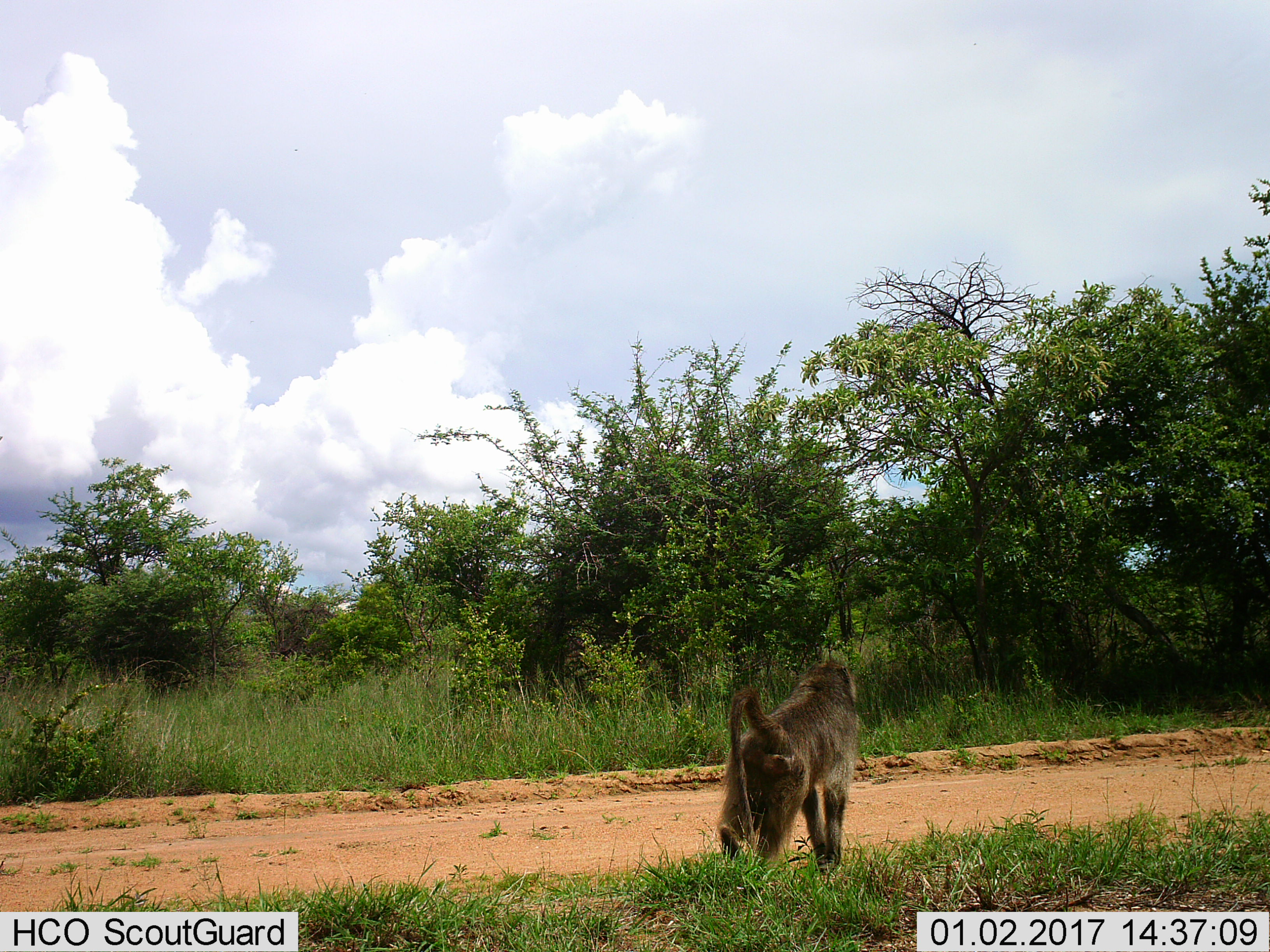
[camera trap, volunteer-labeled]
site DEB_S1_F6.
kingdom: Animalia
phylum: Chordata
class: Mammalia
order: Primates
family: Cercopithecidae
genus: Papio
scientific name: Papio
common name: baboon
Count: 1.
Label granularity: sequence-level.